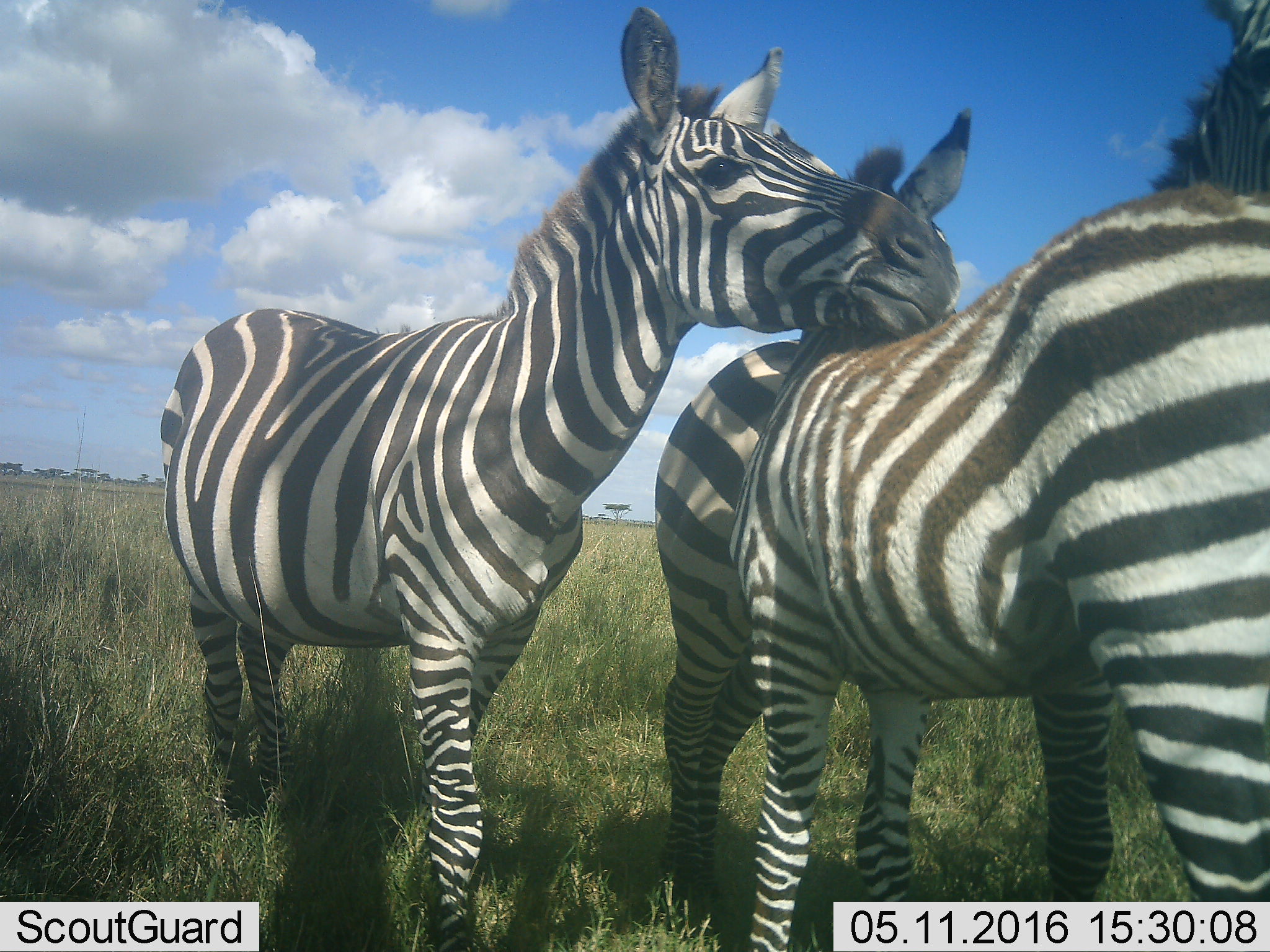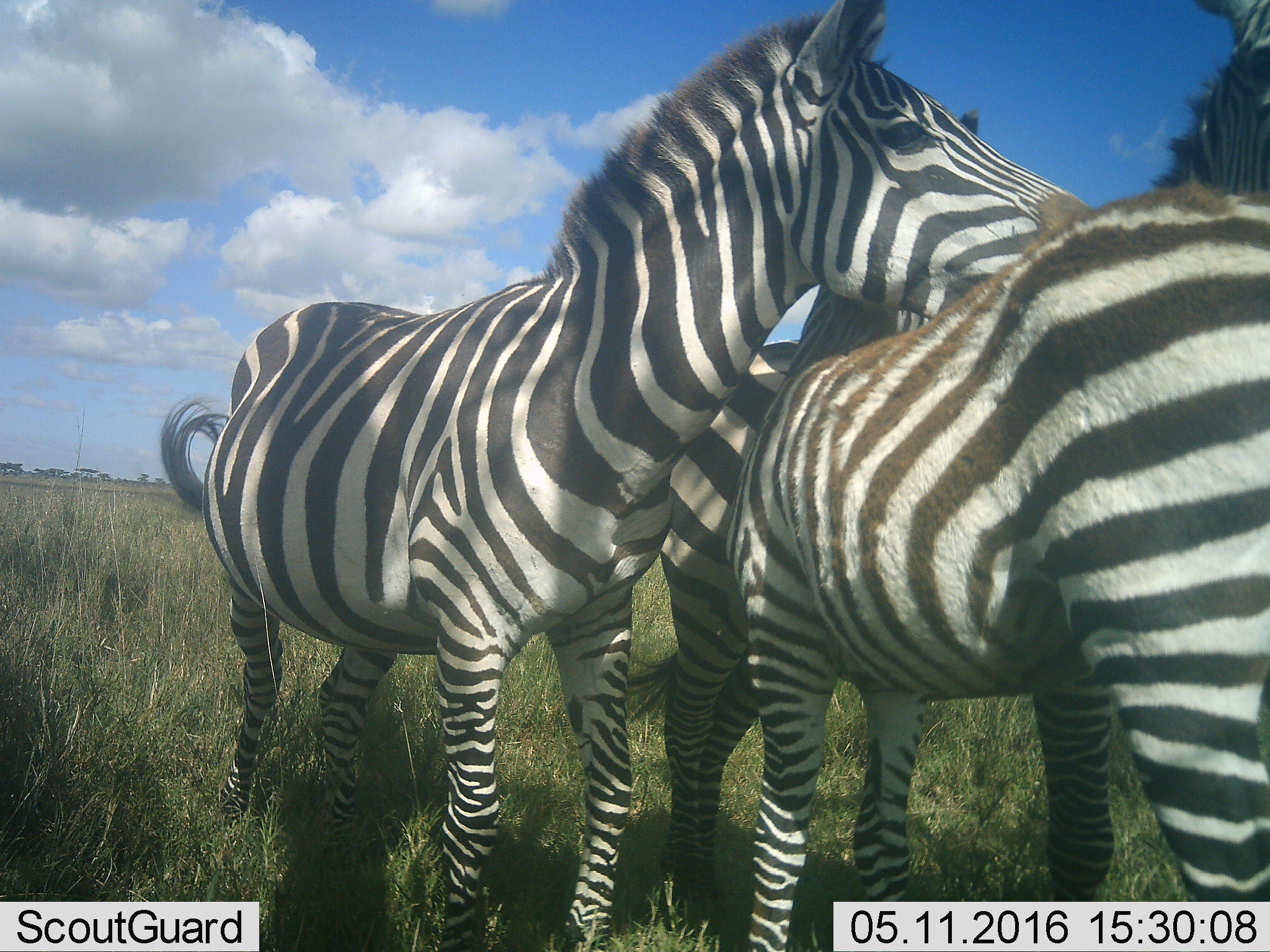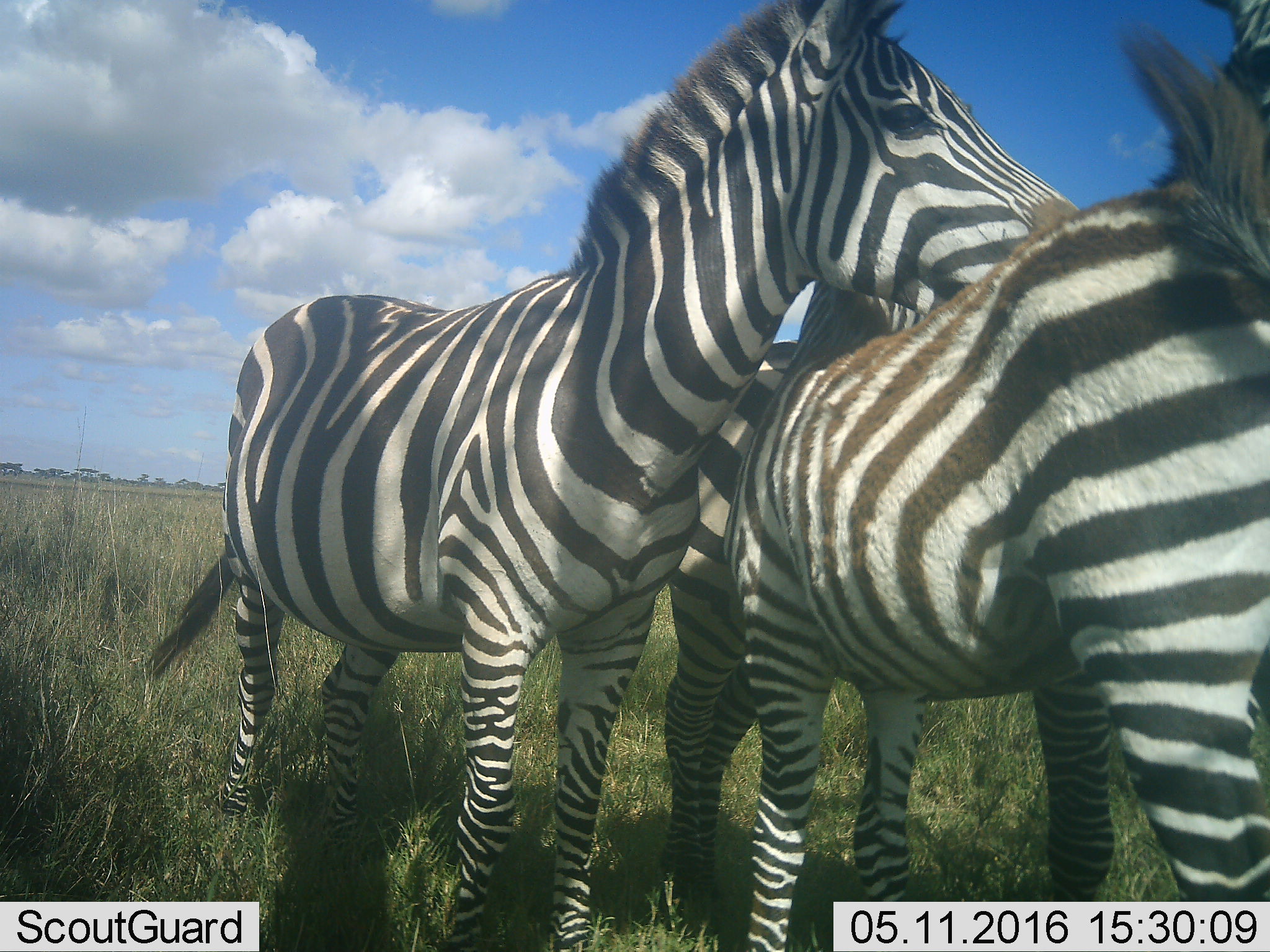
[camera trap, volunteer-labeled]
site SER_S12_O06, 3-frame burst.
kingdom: Animalia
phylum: Chordata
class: Mammalia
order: Perissodactyla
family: Equidae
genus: Equus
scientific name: Equus quagga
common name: plains zebra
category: zebraplains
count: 3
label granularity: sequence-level